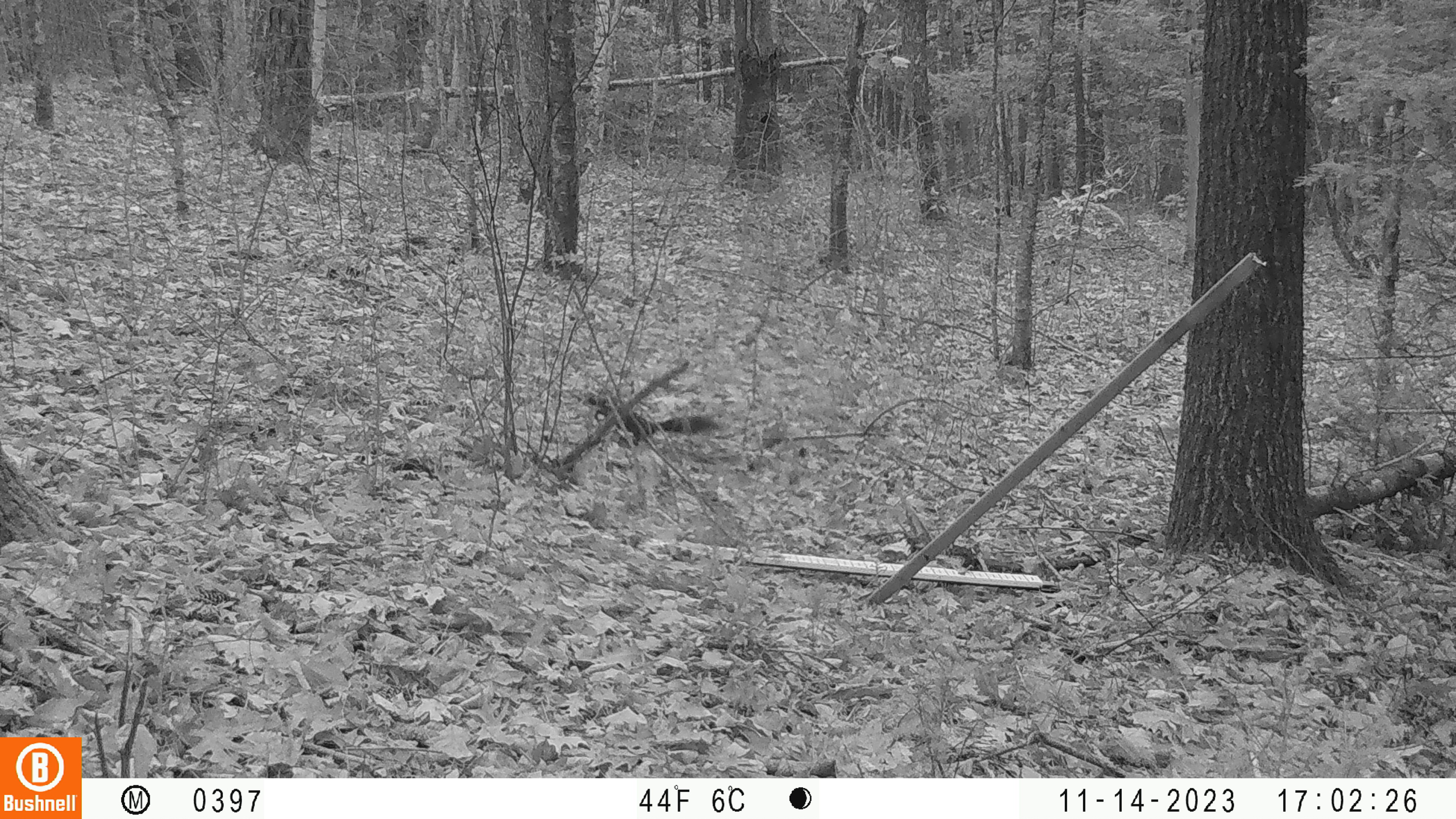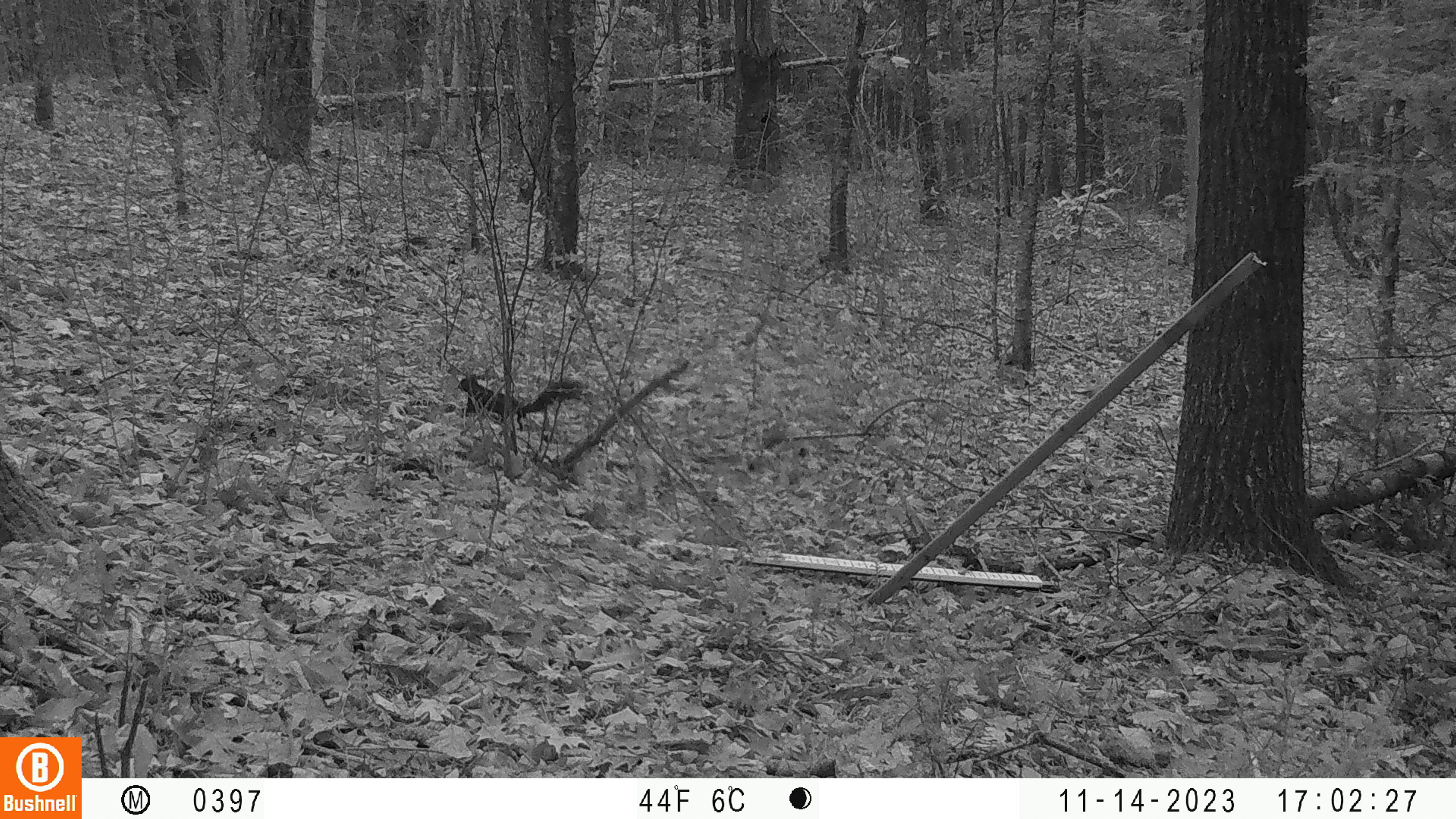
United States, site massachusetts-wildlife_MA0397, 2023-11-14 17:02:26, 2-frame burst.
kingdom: Animalia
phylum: Chordata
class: Mammalia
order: Rodentia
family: Sciuridae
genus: Sciurus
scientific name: Sciurus carolinensis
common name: gray squirrel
Gray squirrel (Sciurus carolinensis).